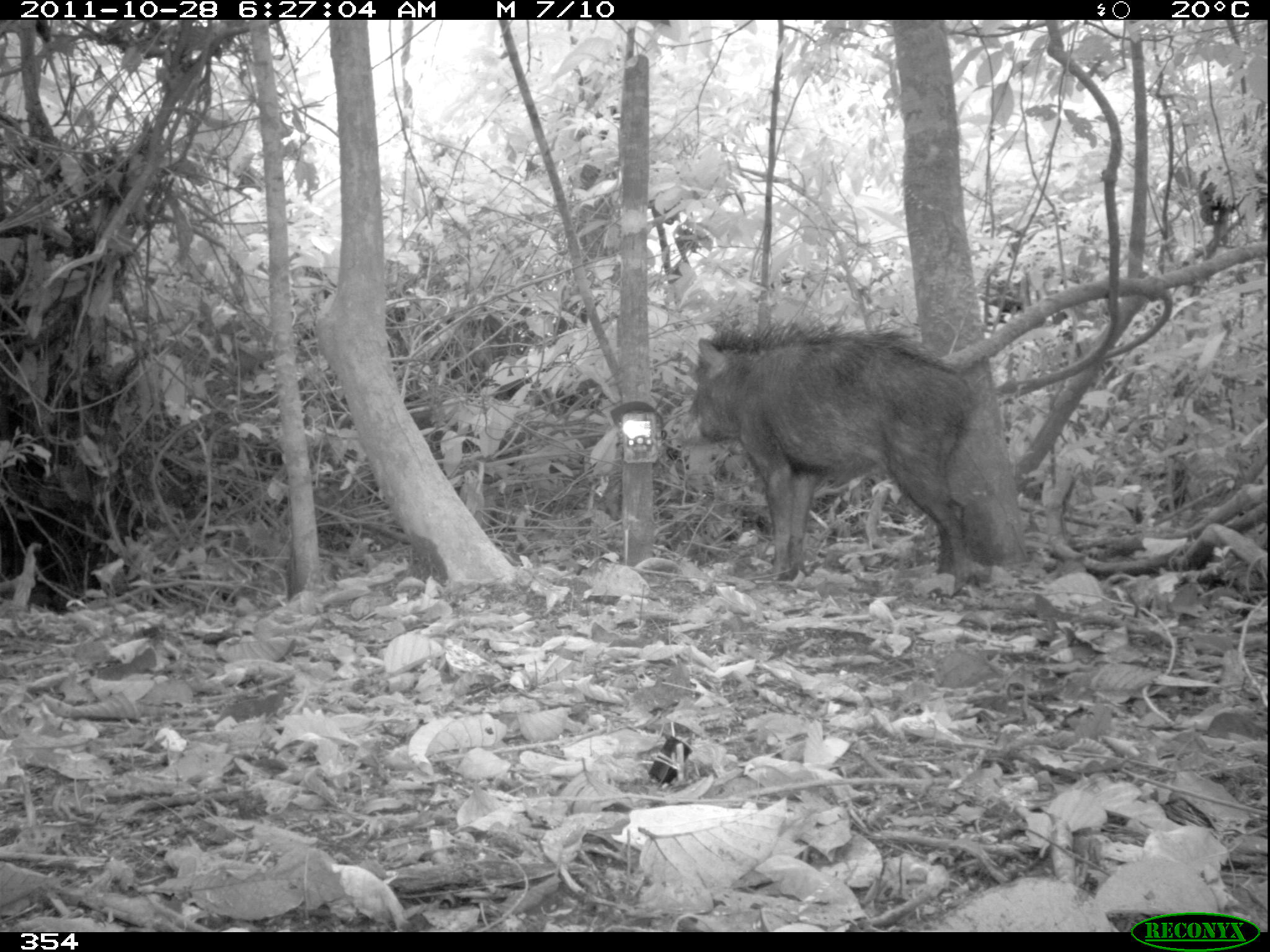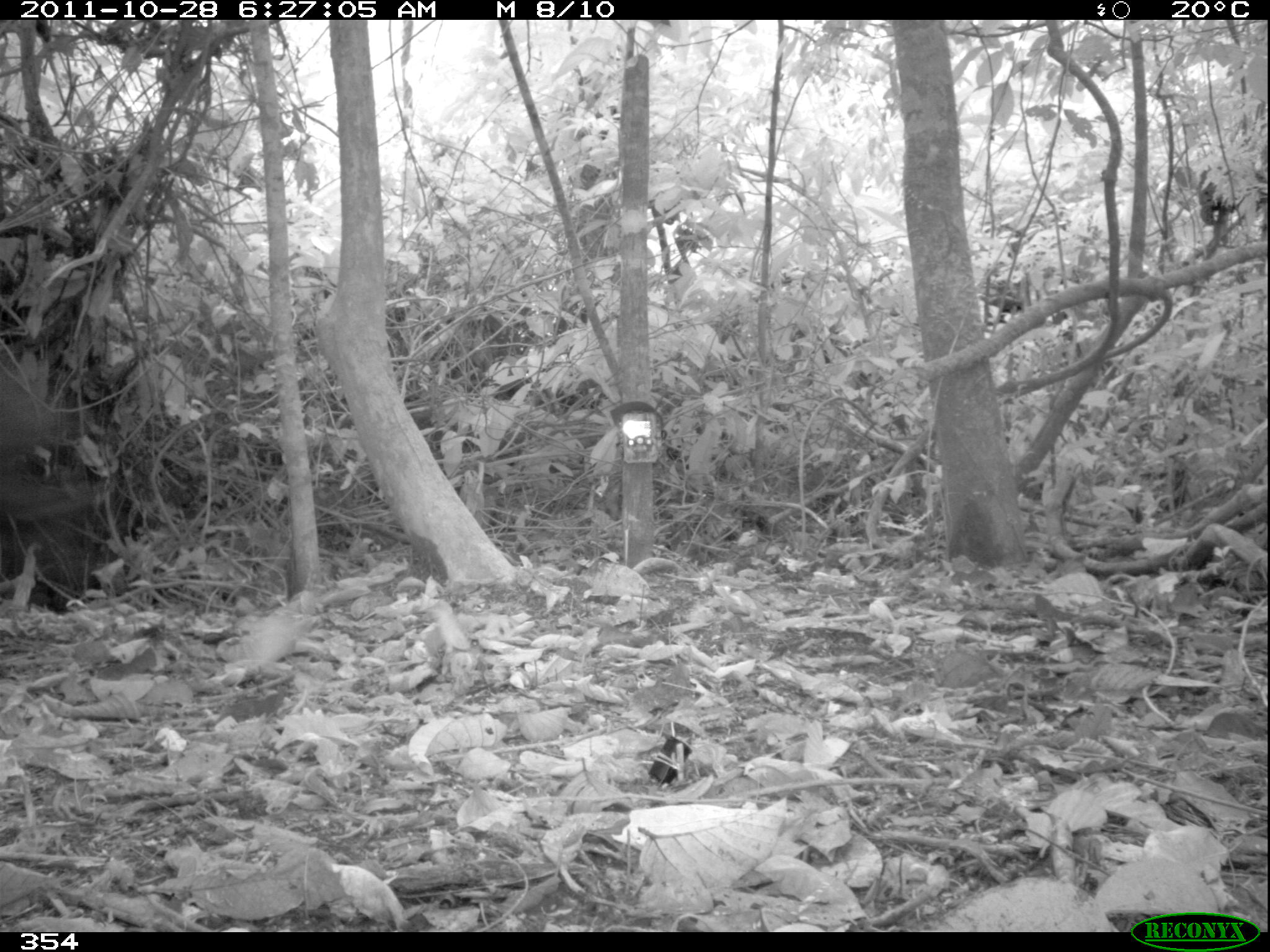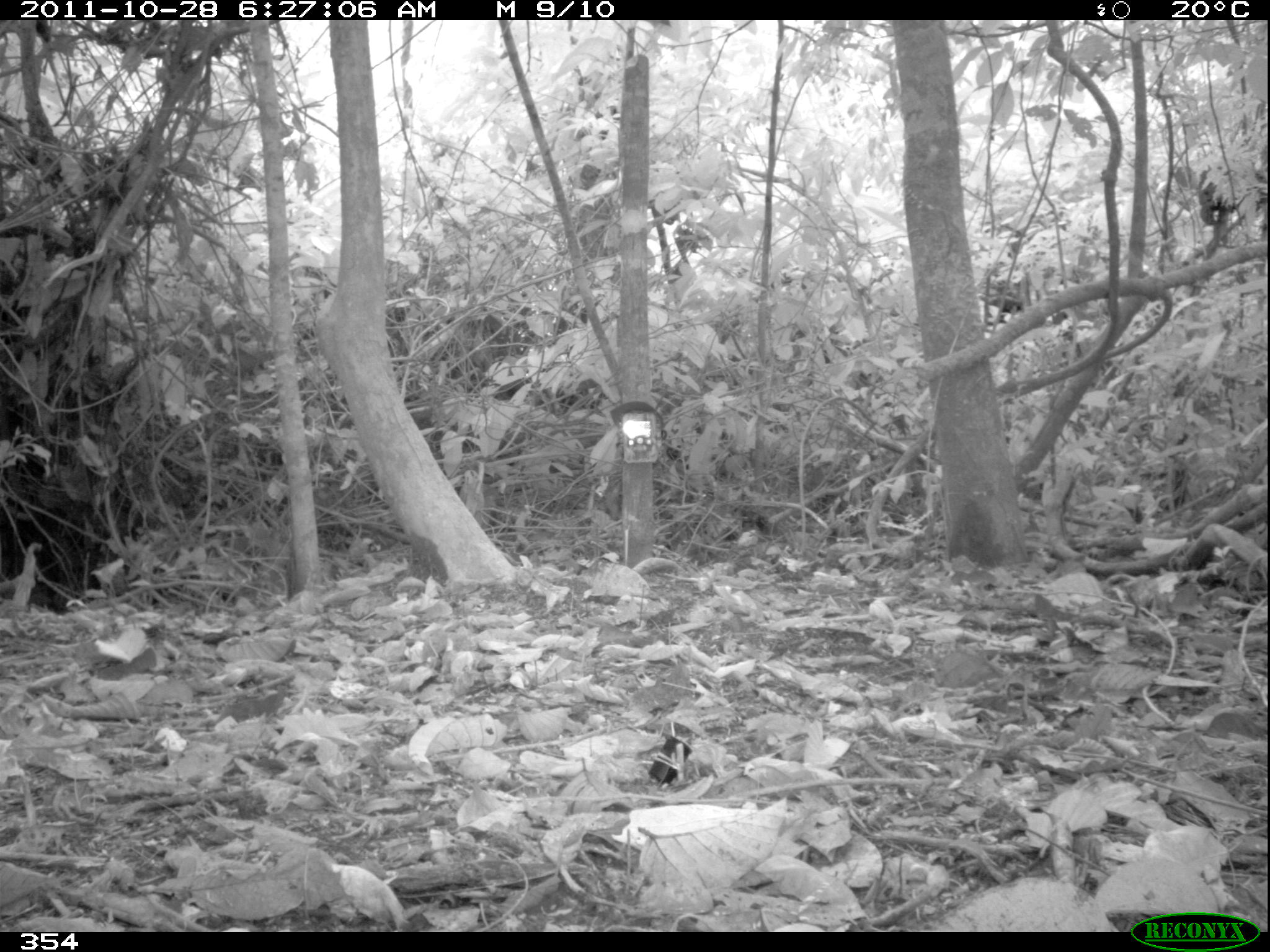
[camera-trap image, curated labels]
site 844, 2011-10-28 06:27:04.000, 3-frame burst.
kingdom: Animalia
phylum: Chordata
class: Mammalia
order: Artiodactyla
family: Tayassuidae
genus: Tayassu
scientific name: Tayassu pecari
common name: white-lipped peccary